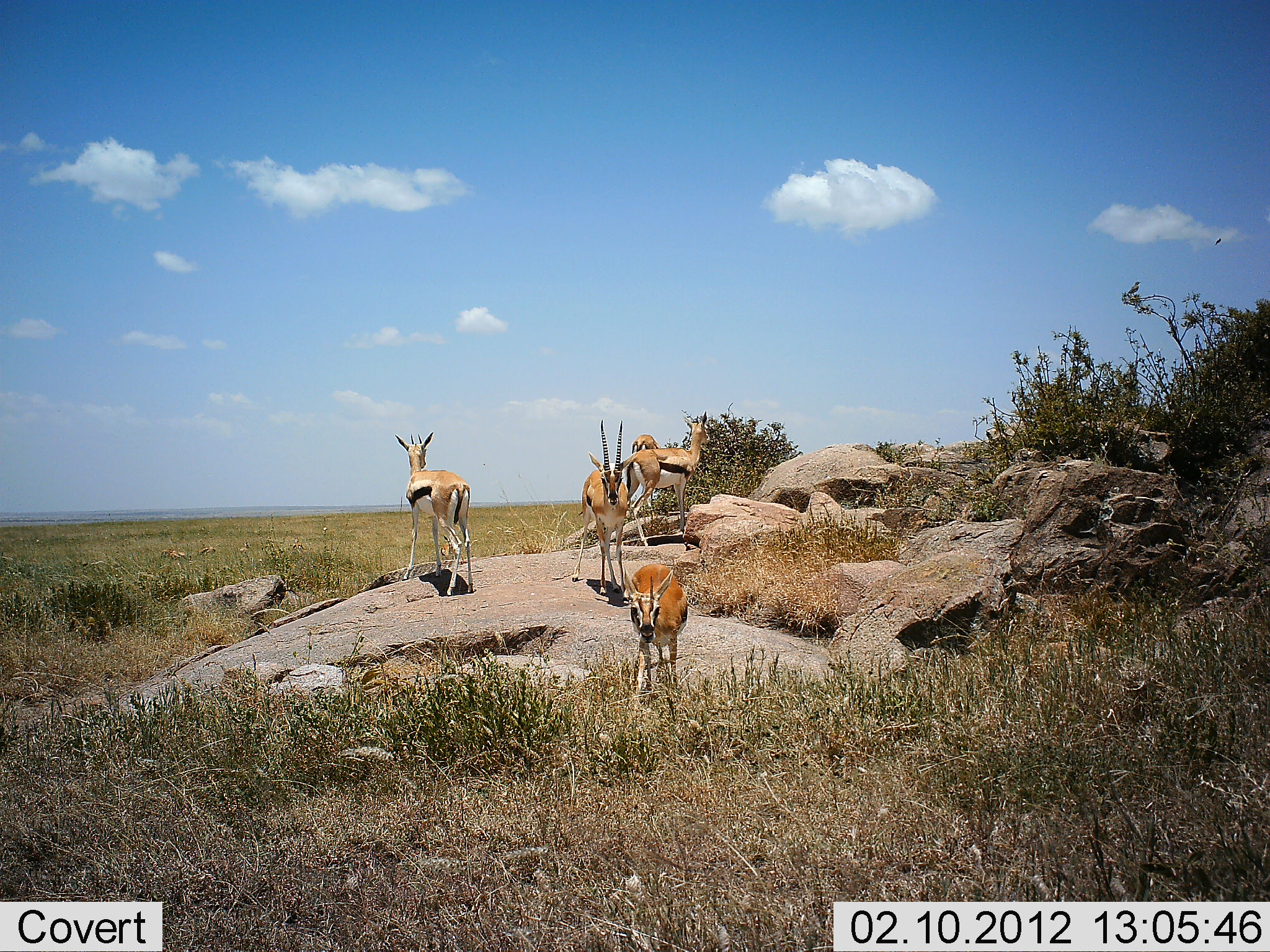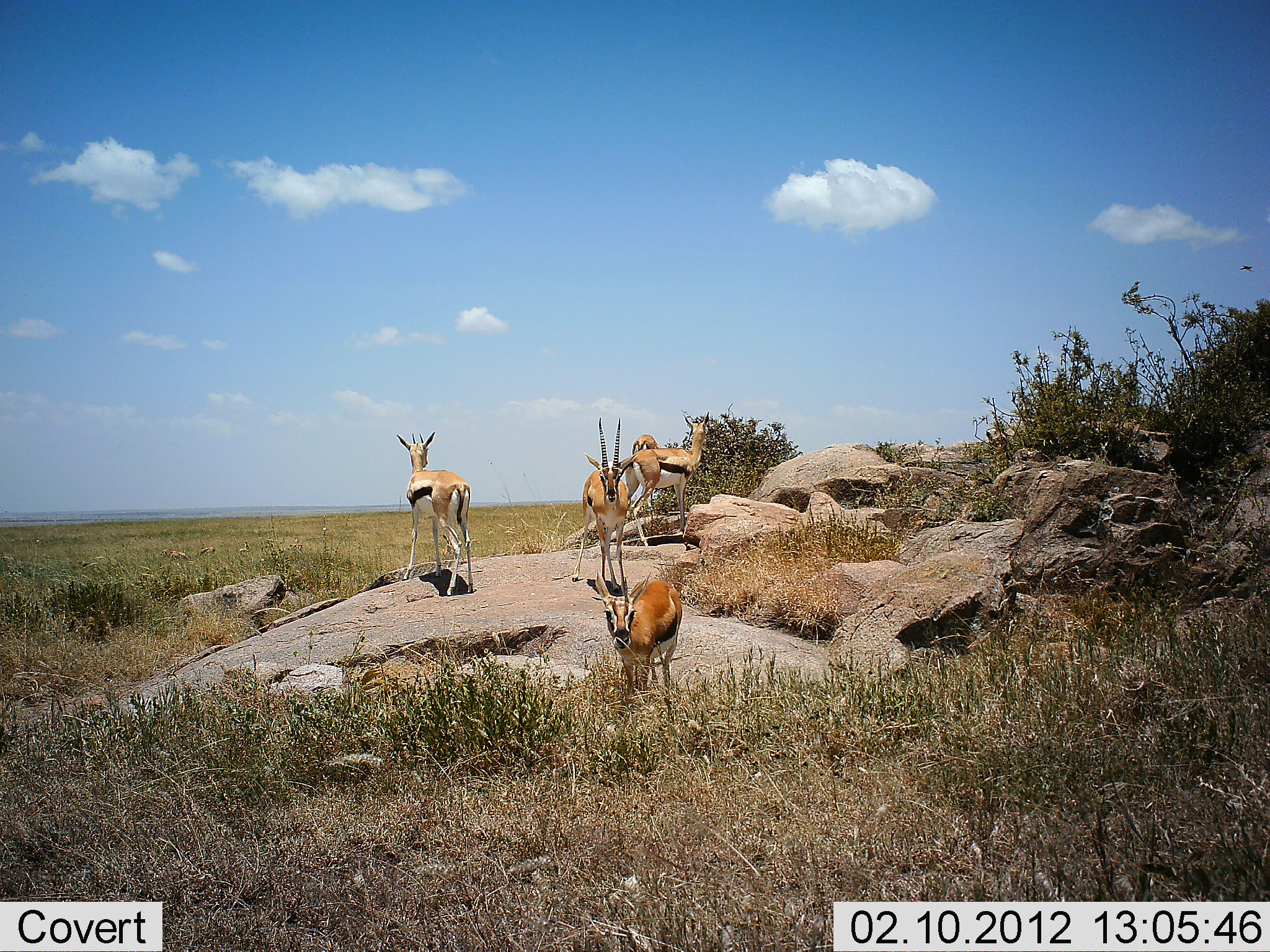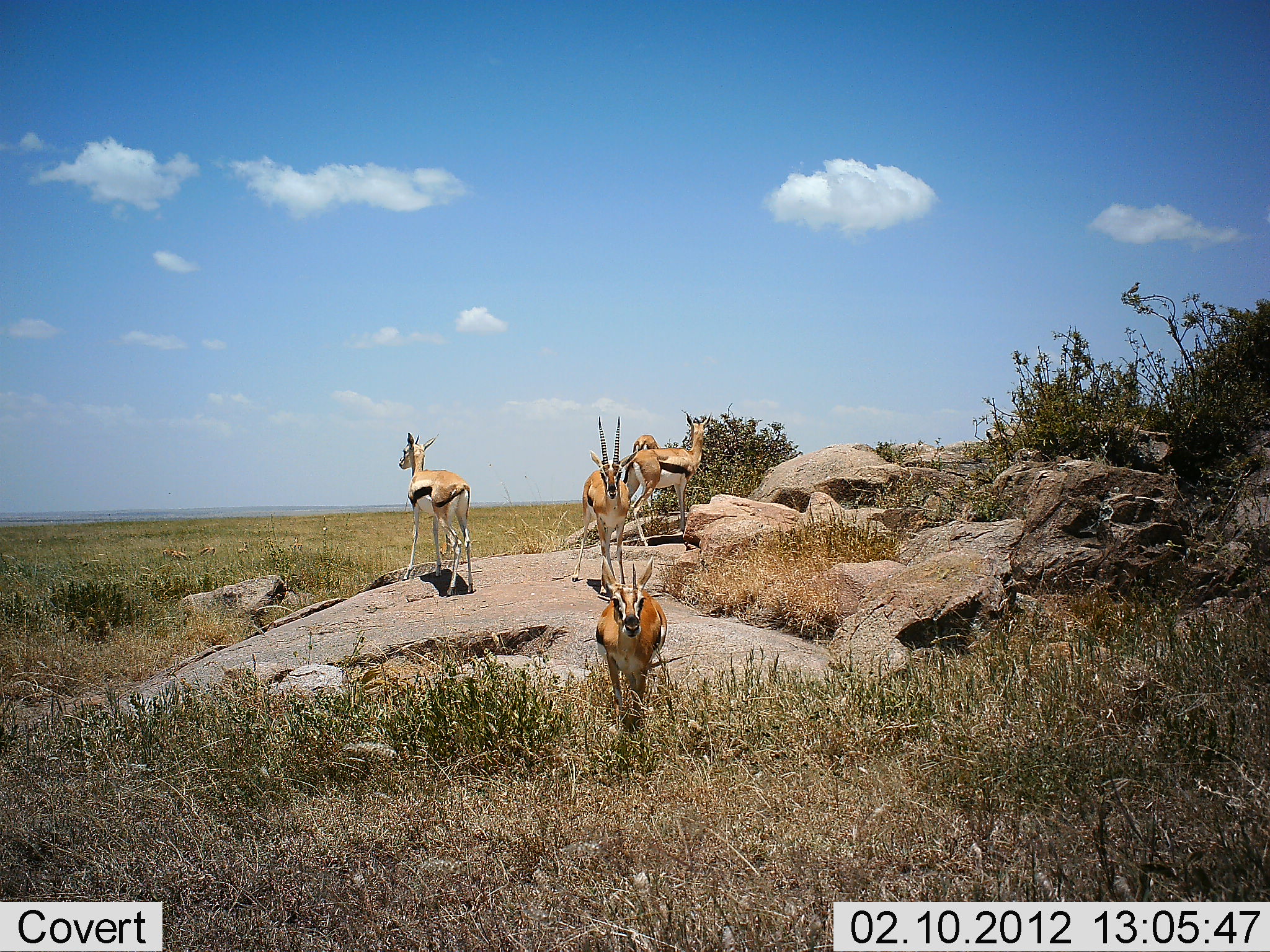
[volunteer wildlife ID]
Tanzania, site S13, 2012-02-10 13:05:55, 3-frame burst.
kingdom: Animalia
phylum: Chordata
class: Mammalia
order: Artiodactyla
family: Bovidae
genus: Eudorcas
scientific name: Eudorcas thomsonii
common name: thomson's gazelle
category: gazellethomsons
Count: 5.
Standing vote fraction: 100%.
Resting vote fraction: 0%.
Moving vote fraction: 43%.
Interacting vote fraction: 5%.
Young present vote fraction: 0%.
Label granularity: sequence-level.